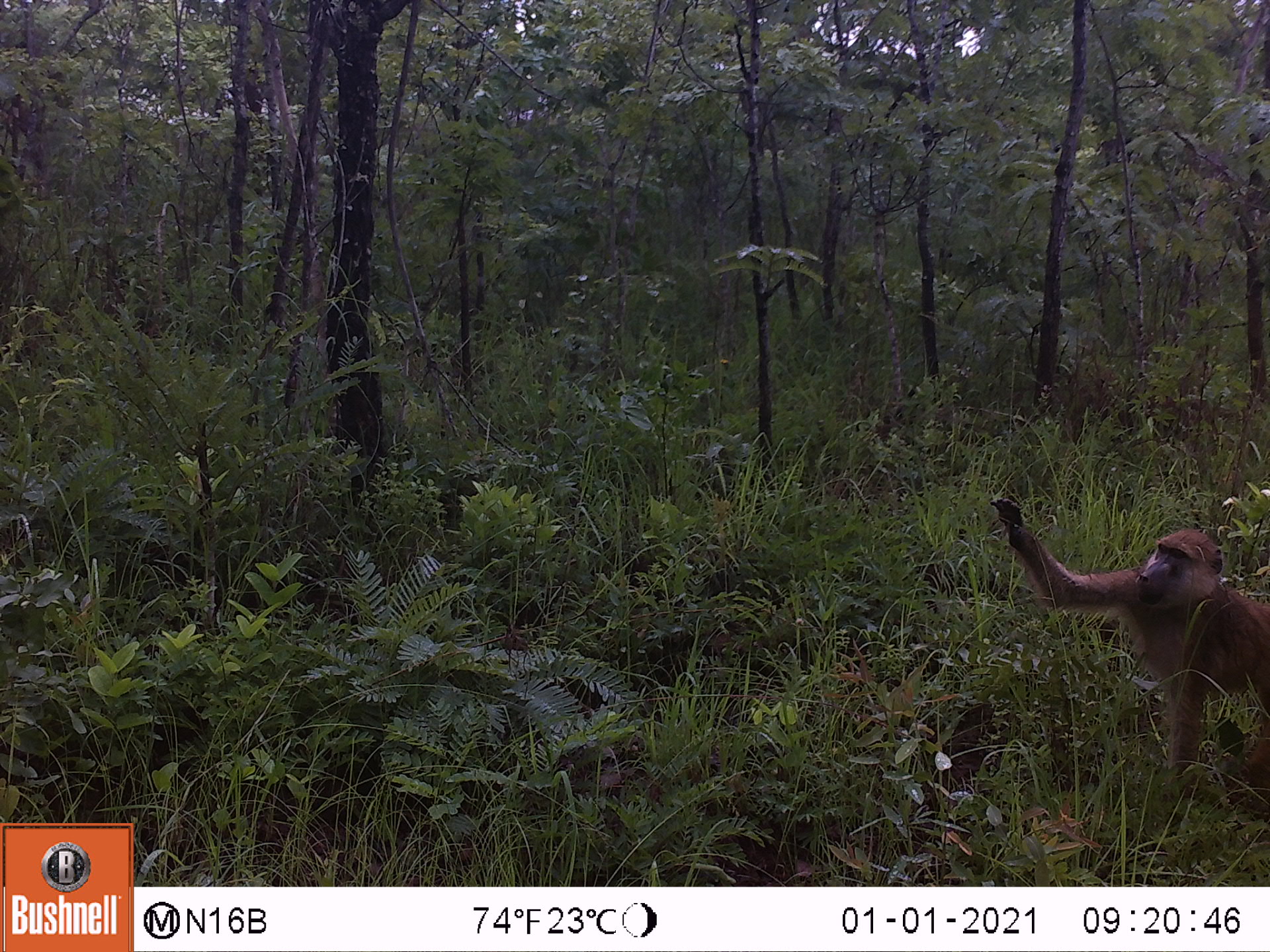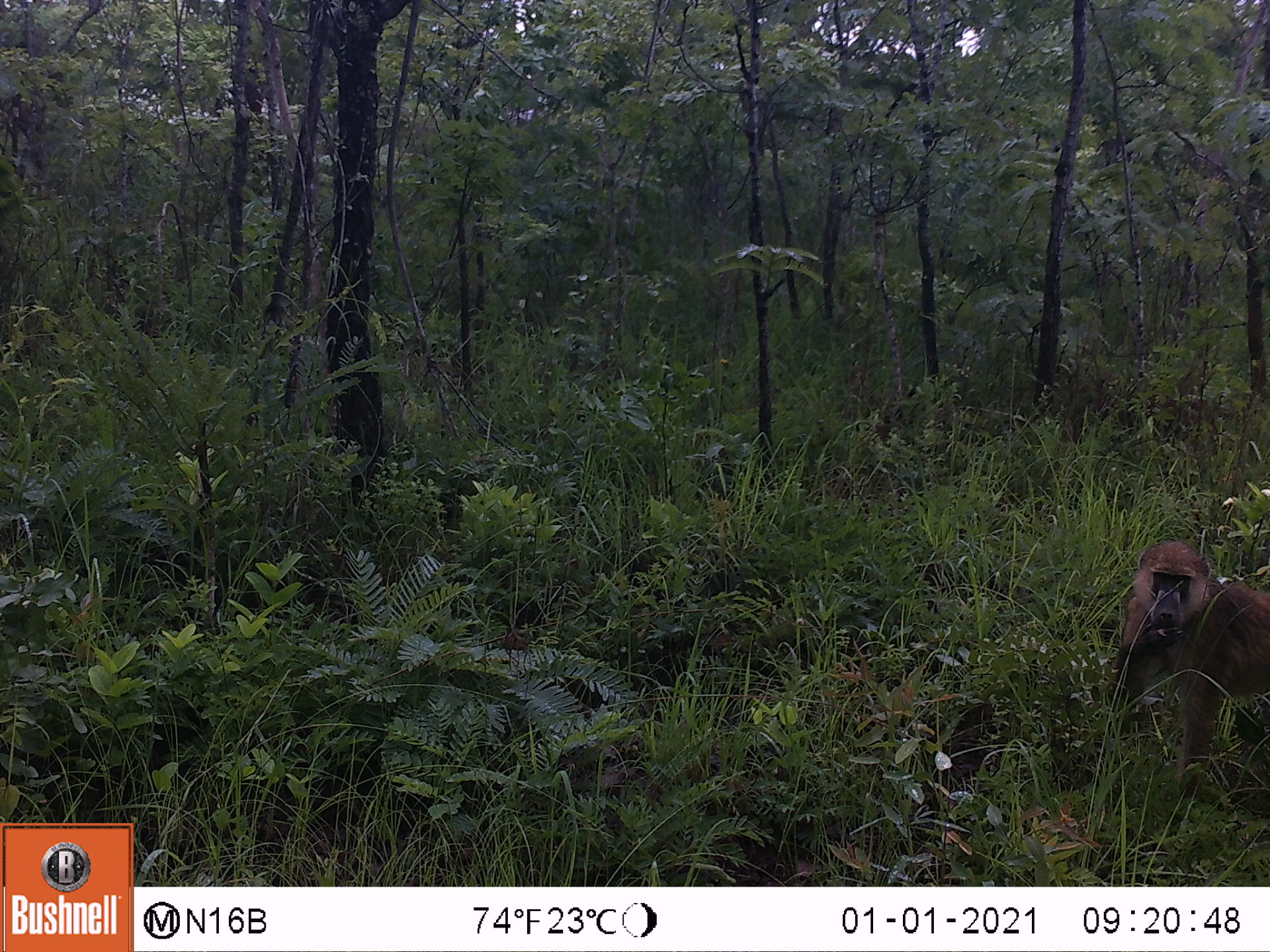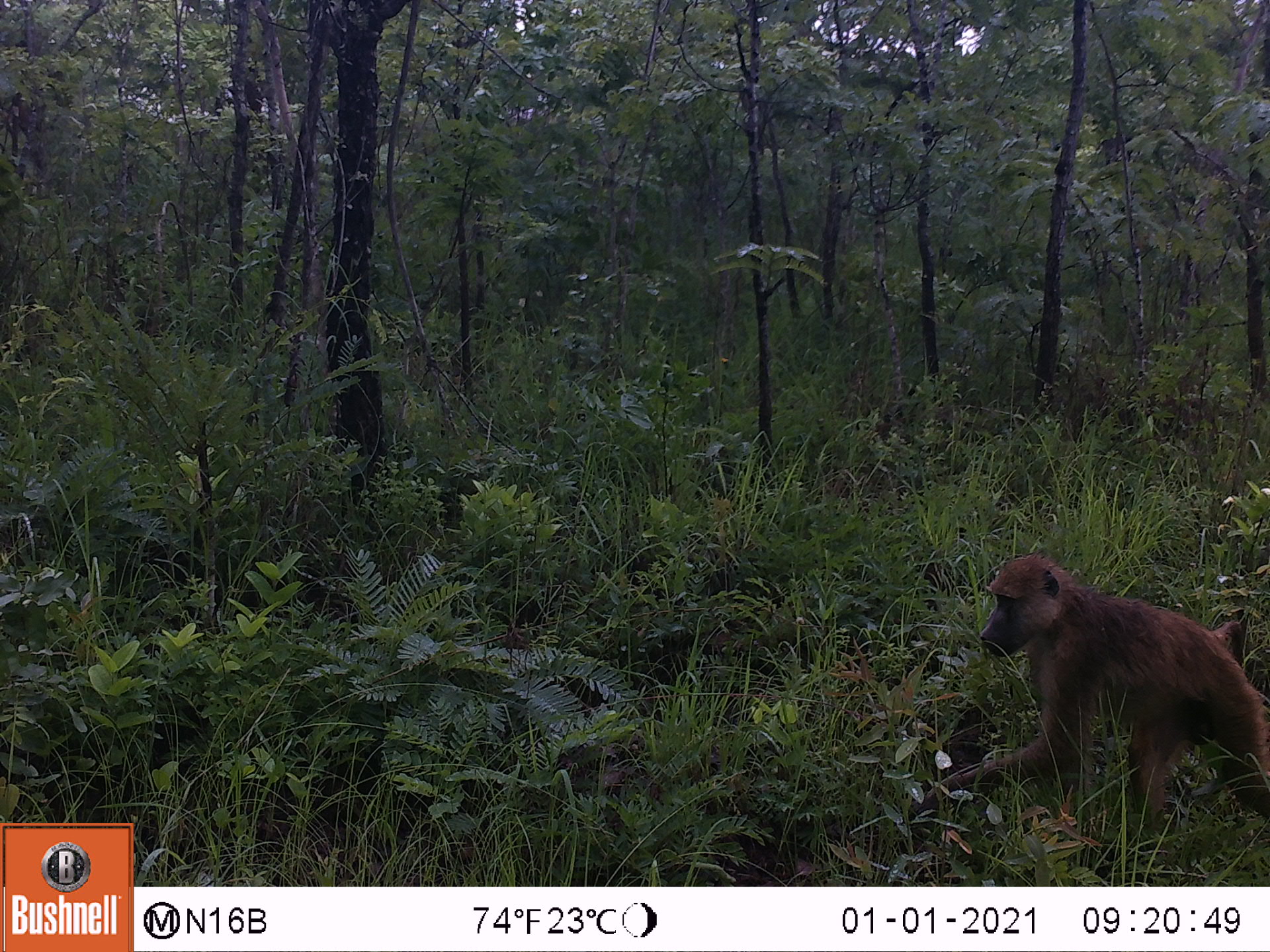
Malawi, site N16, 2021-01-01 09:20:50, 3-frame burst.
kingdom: Animalia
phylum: Chordata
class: Mammalia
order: Primates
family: Cercopithecidae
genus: Papio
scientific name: Papio cynocephalus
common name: yellow baboon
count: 1